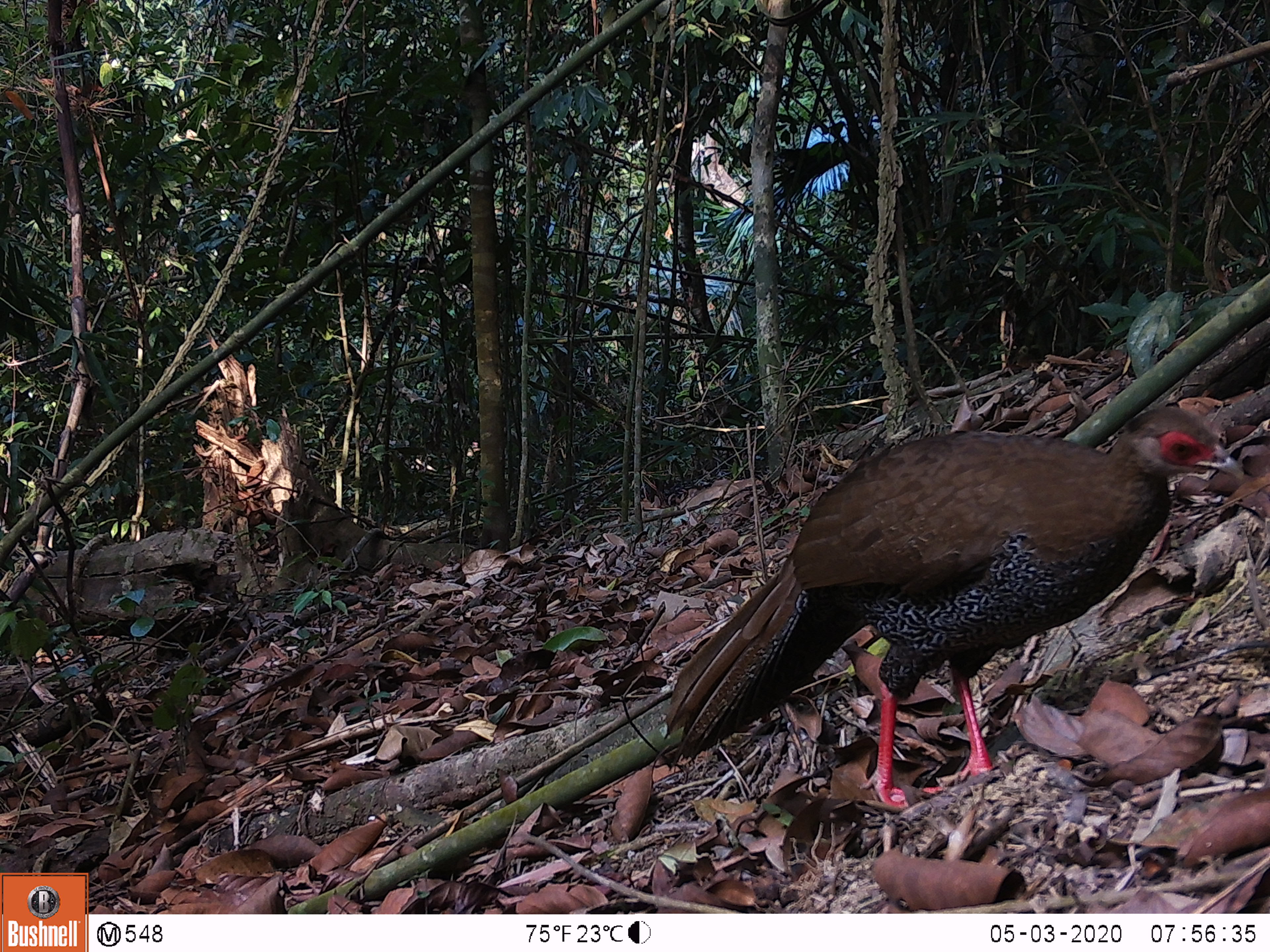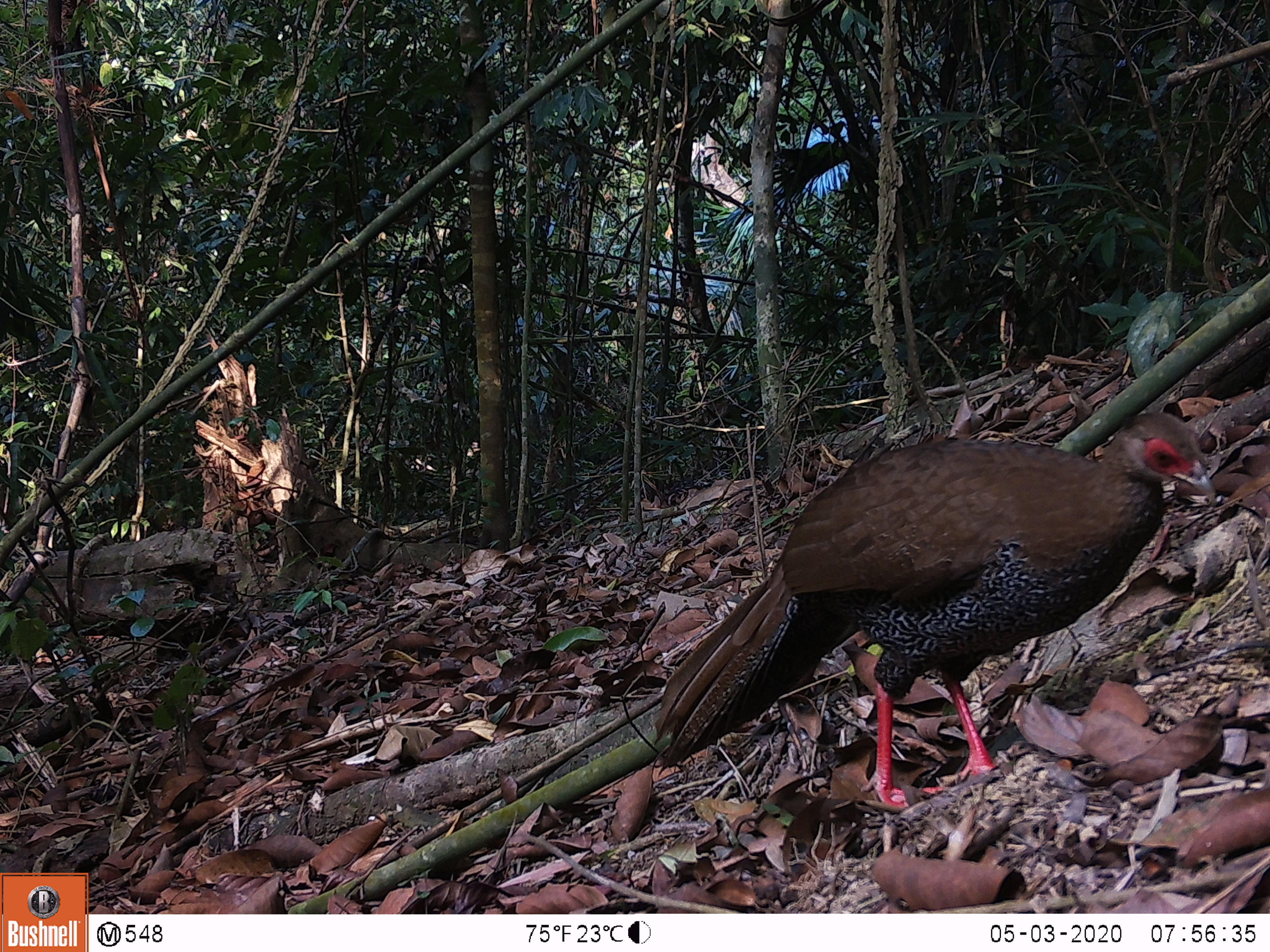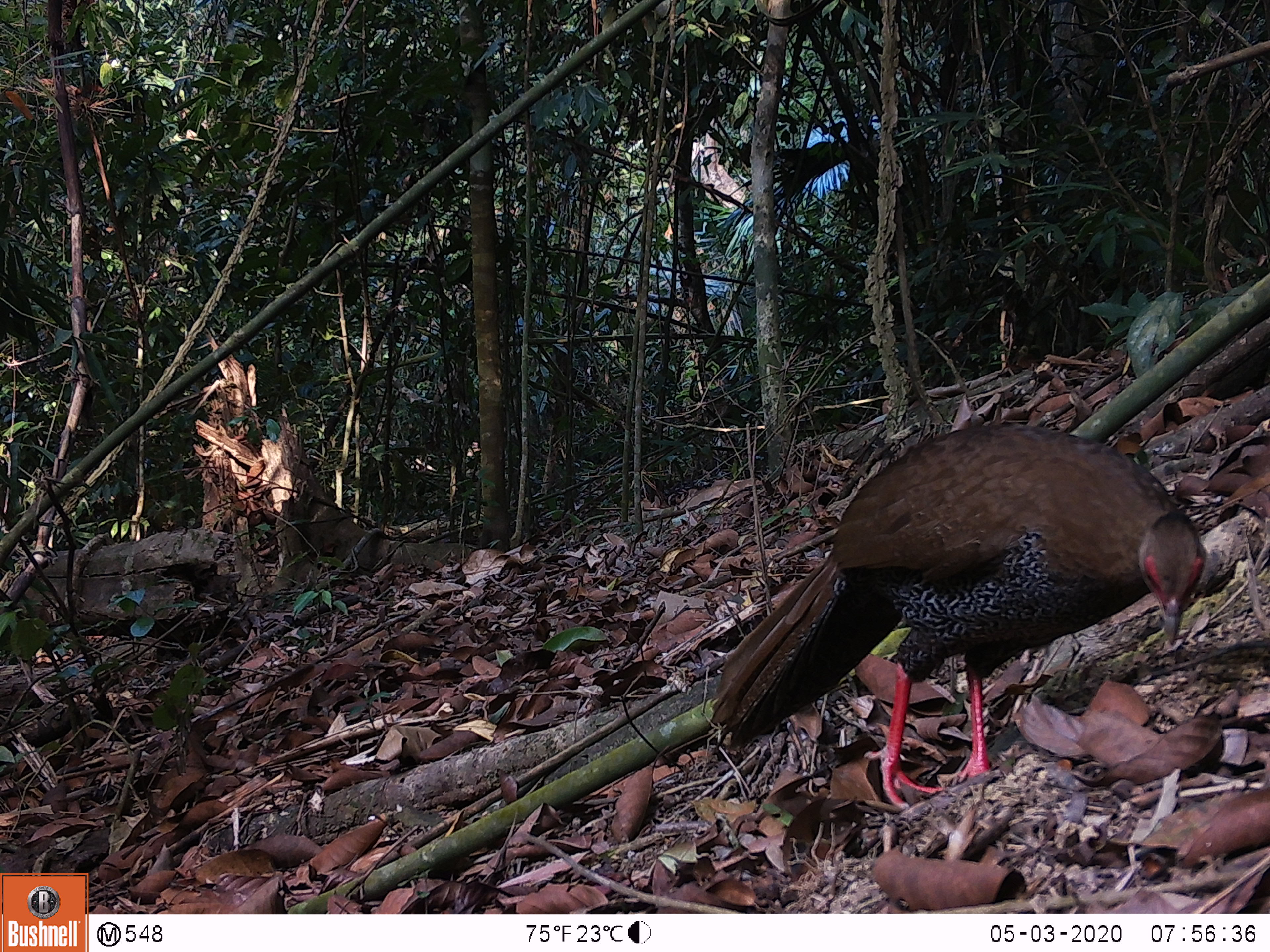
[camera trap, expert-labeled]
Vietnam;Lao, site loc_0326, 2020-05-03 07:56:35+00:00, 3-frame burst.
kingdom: Animalia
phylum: Chordata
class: Aves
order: Galliformes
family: Phasianidae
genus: Lophura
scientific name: Lophura nycthemera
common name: silver pheasant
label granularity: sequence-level